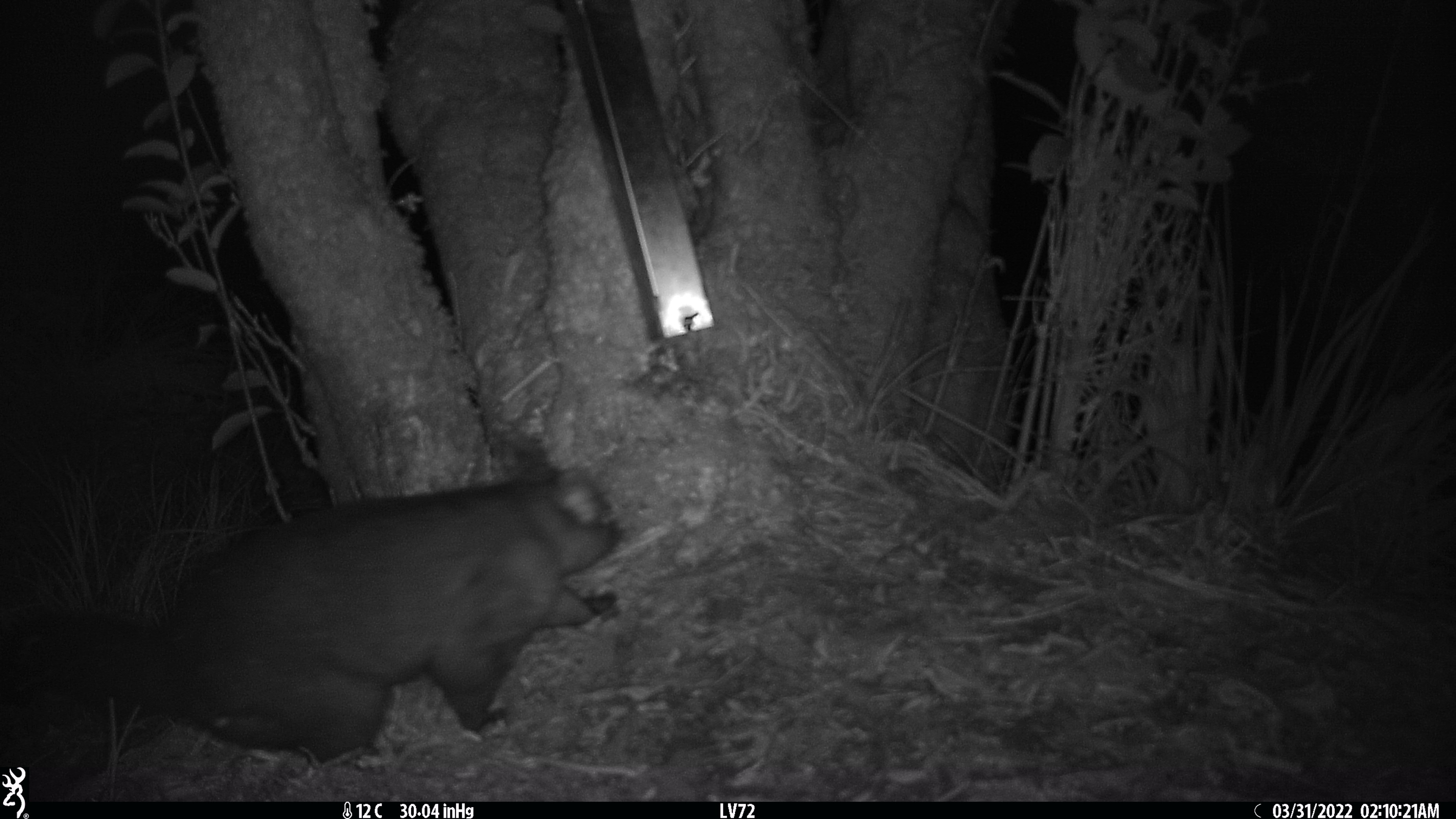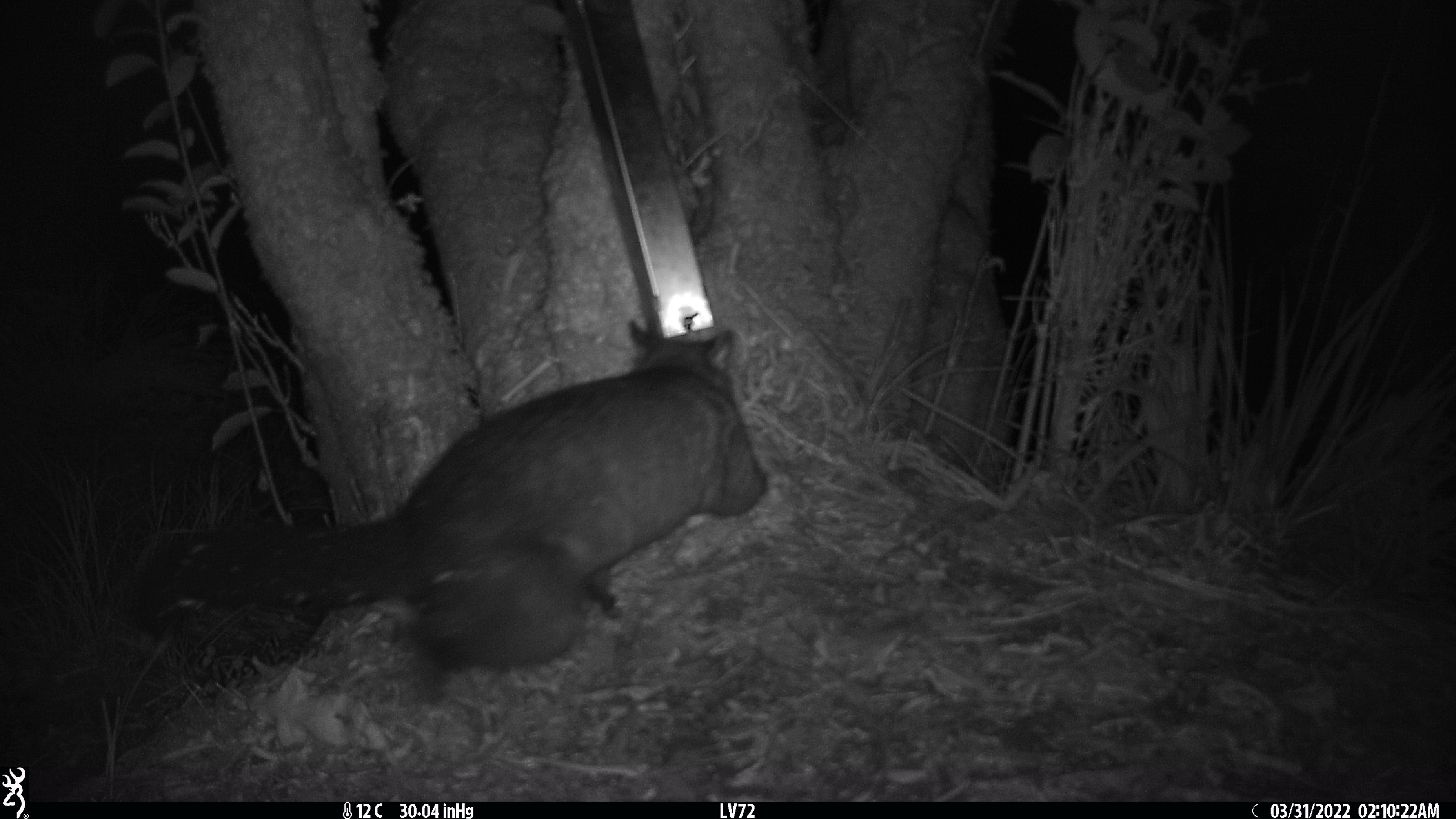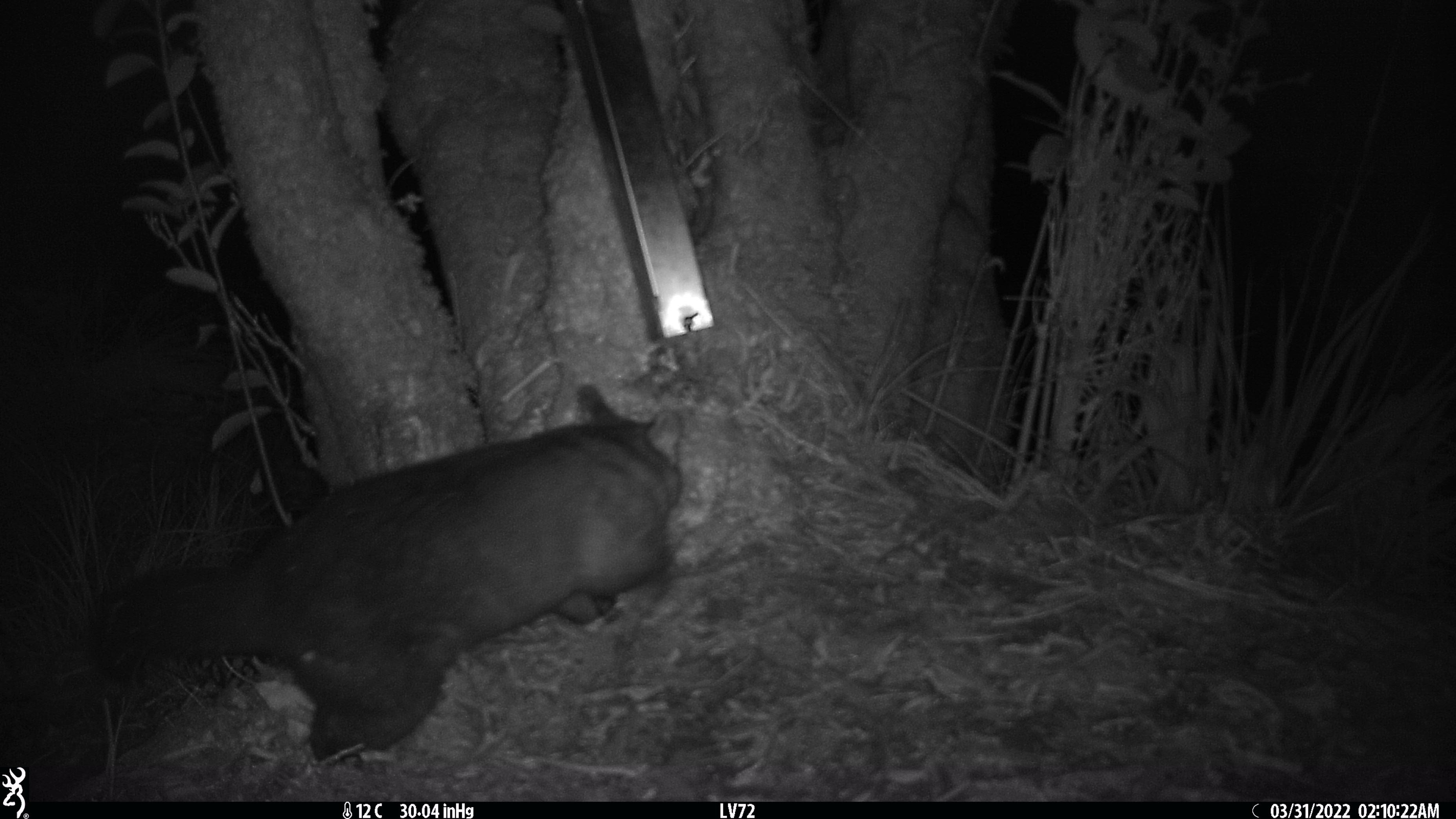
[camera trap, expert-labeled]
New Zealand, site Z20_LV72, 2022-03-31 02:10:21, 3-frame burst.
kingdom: Animalia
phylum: Chordata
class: Mammalia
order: Diprotodontia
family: Phalangeridae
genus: Trichosurus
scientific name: Trichosurus vulpecula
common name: common brushtail possum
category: possum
Possum (common brushtail possum) (Trichosurus vulpecula).